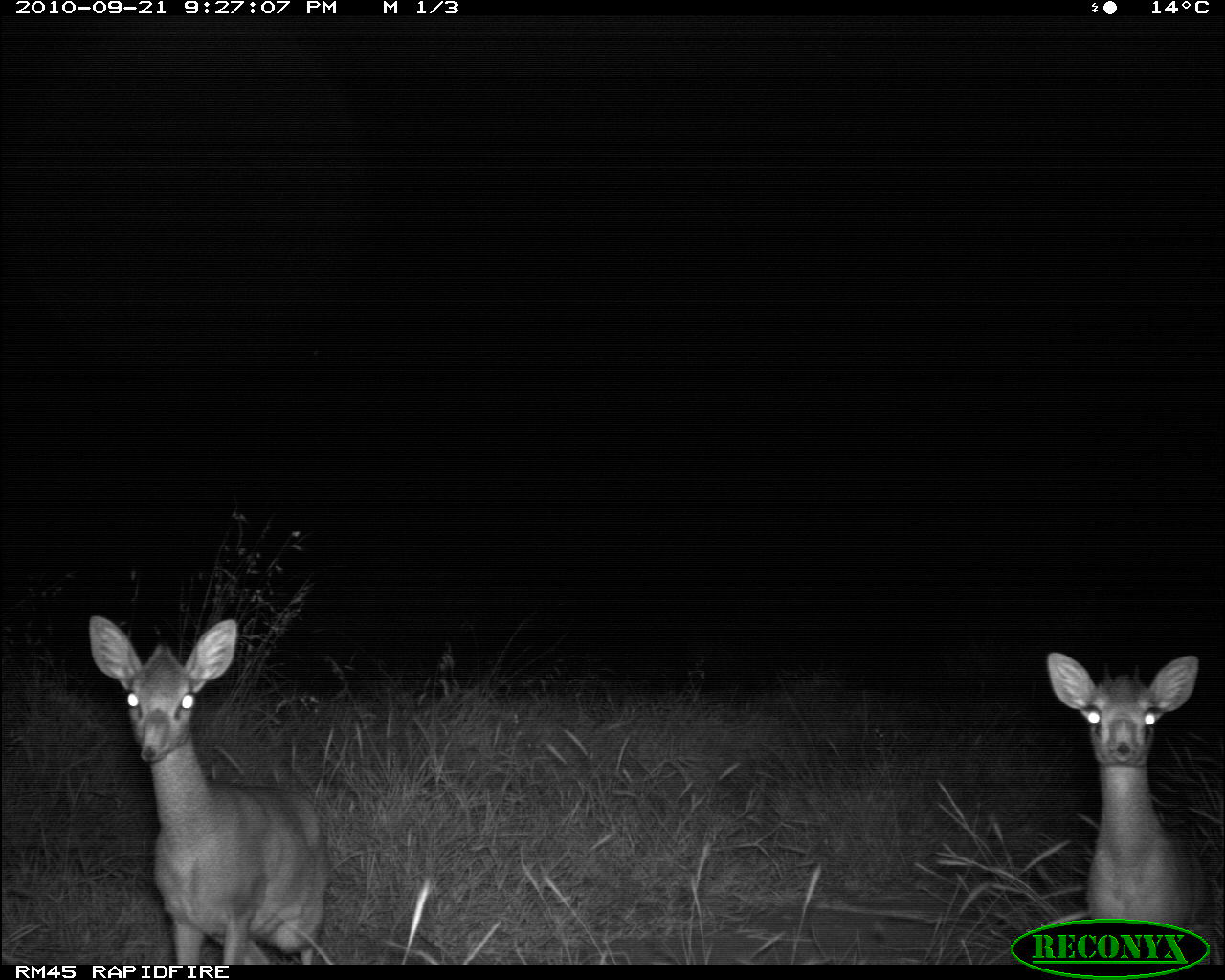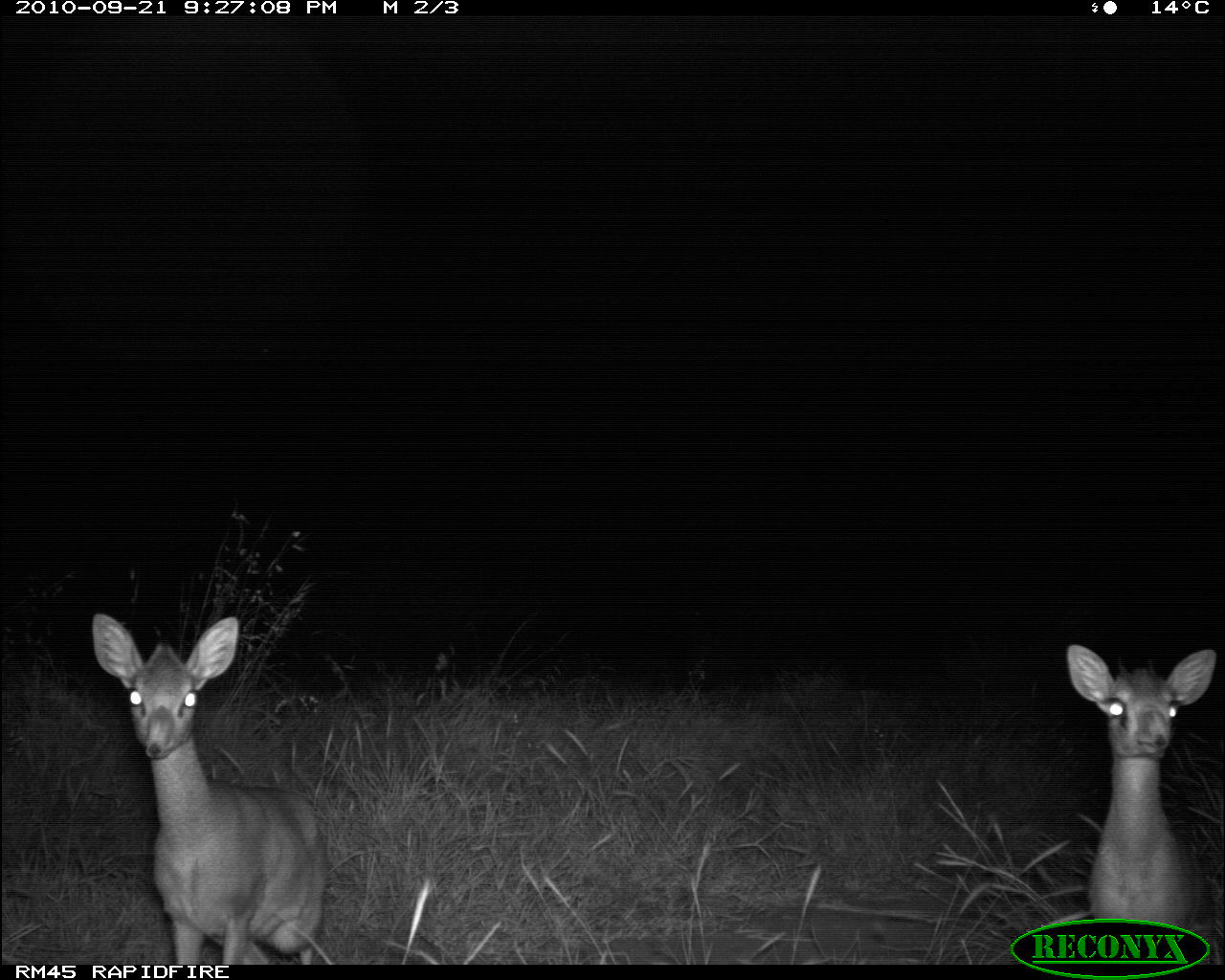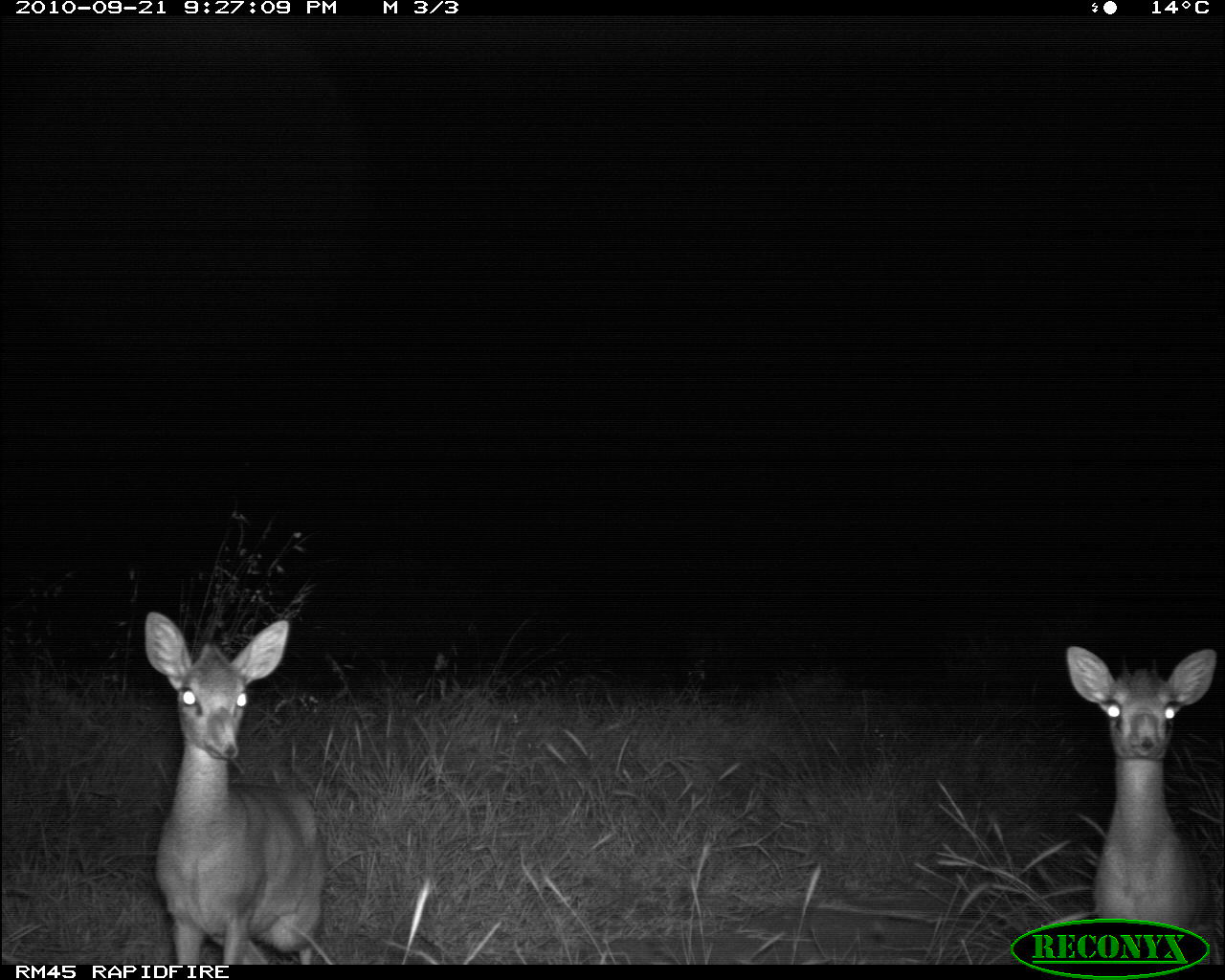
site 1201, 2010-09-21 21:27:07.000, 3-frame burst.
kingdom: Animalia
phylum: Chordata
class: Mammalia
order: Artiodactyla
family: Bovidae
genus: Madoqua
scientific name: Madoqua guentheri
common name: günther's dik-dik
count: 2